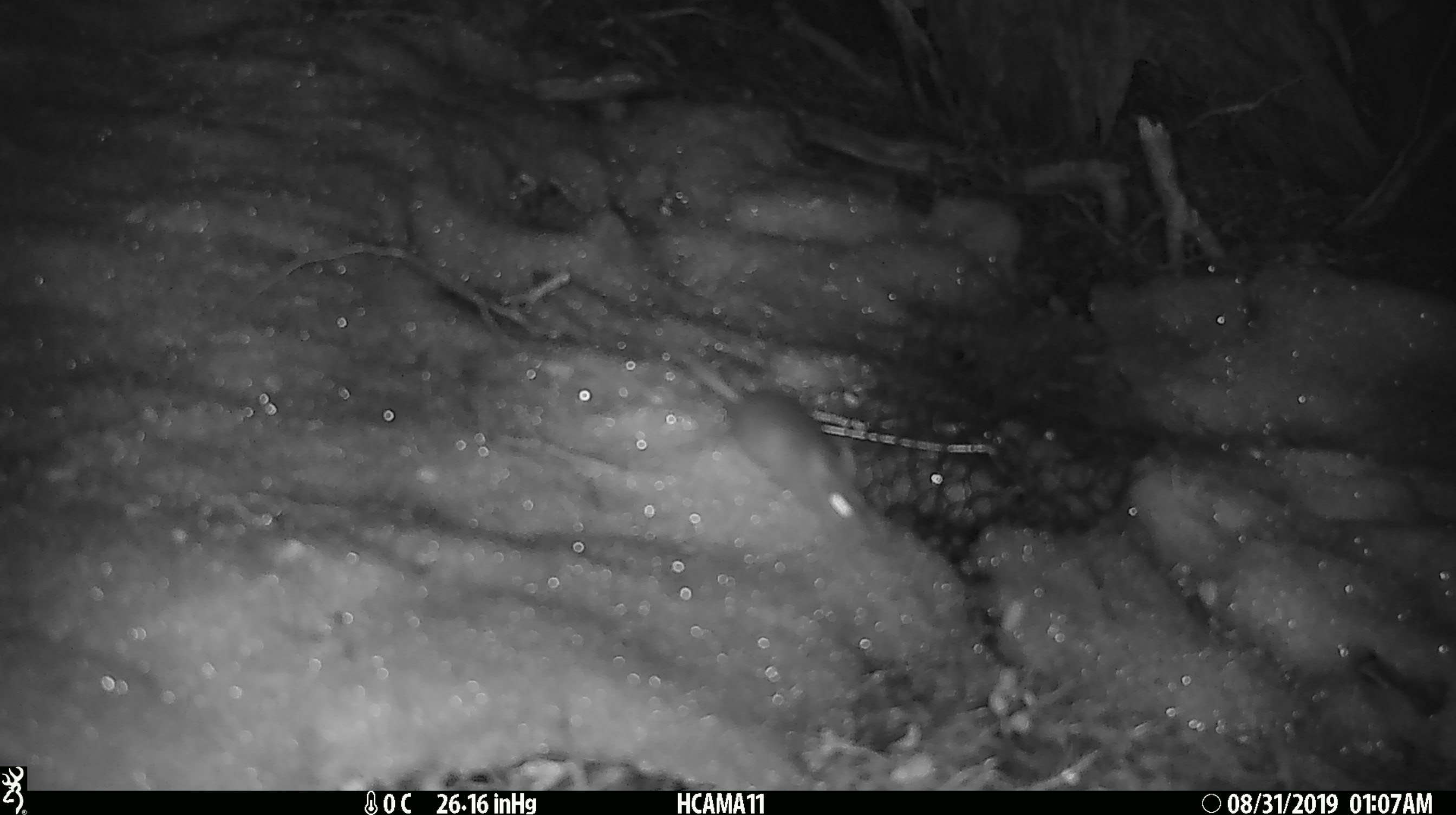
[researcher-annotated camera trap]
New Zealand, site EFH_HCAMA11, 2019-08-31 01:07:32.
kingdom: Animalia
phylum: Chordata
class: Mammalia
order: Rodentia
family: Muridae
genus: Mus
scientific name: Mus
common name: mouse